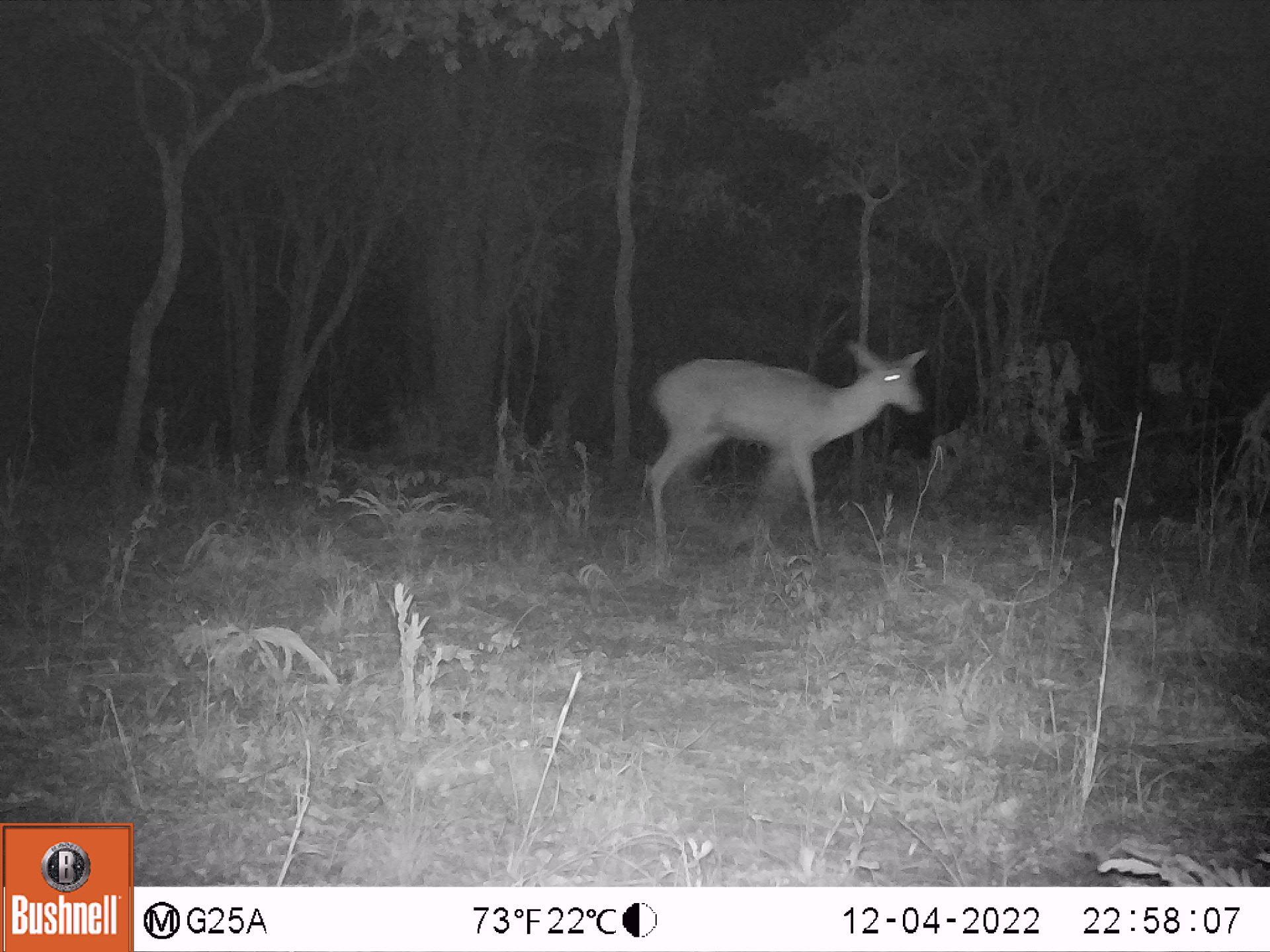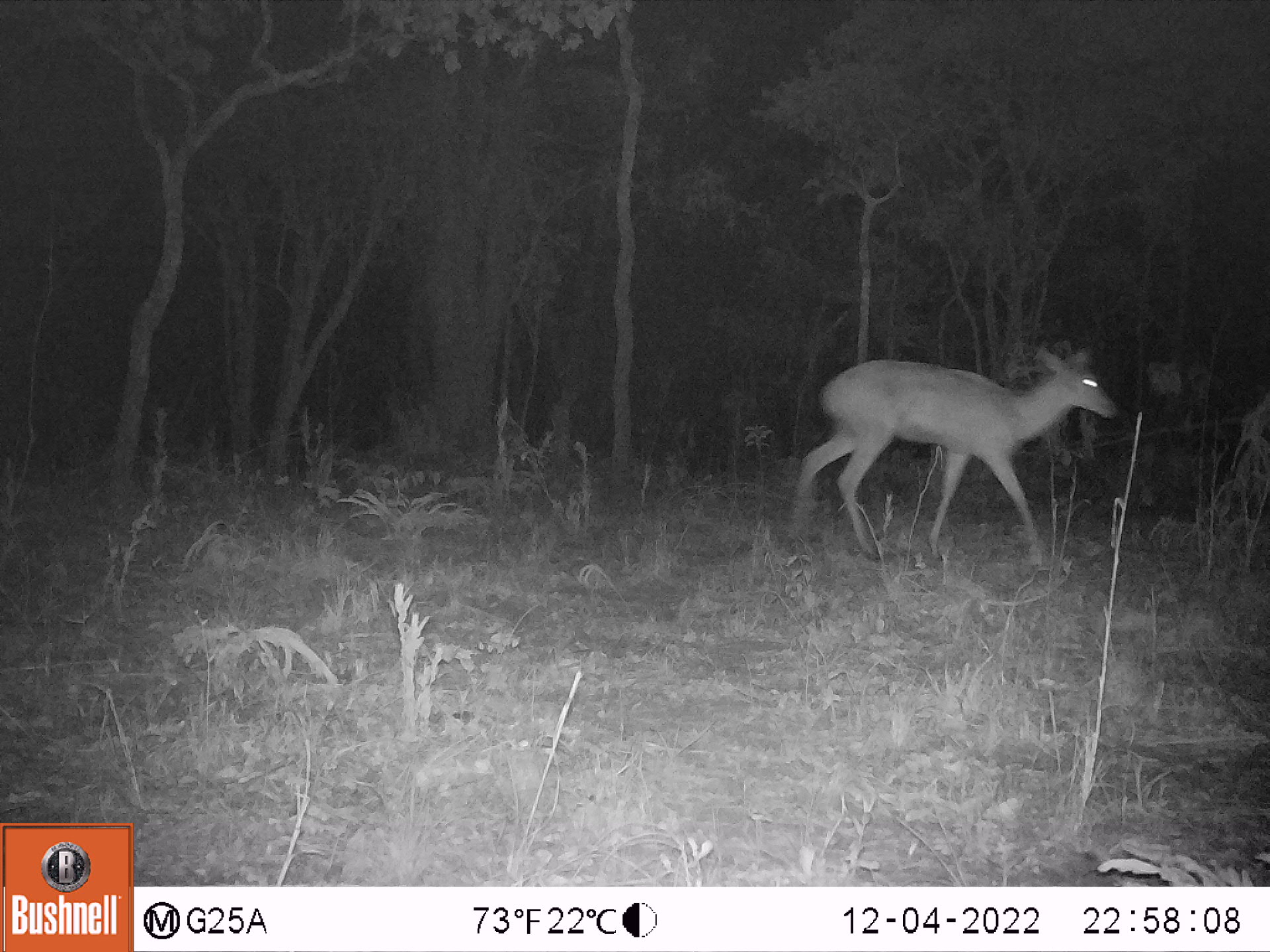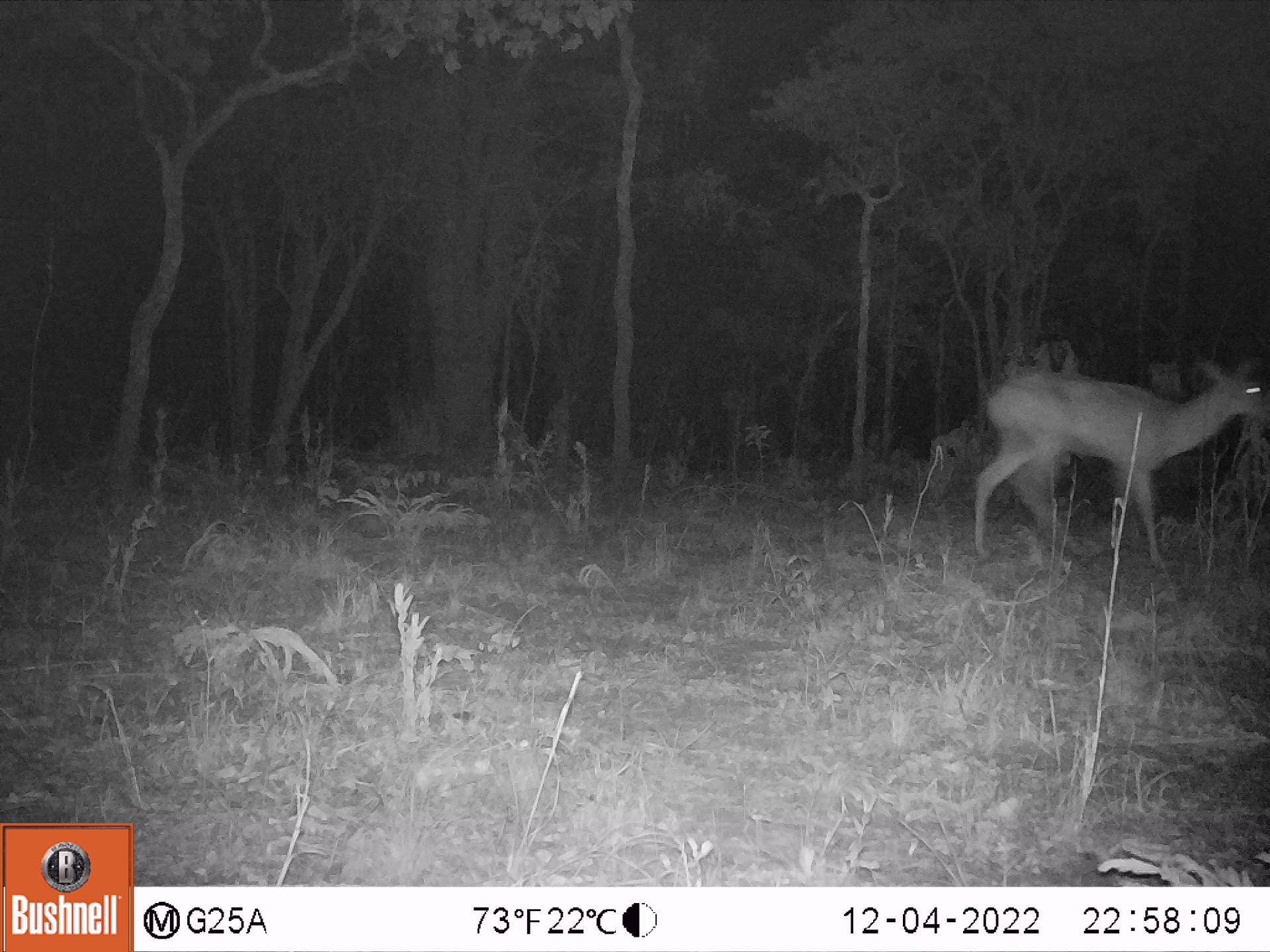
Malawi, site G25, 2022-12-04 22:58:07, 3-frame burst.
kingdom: Animalia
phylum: Chordata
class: Mammalia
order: Artiodactyla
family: Bovidae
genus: Redunca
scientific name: Redunca arundinum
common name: southern reedbuck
Southern reedbuck (Redunca arundinum), count 1.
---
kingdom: Animalia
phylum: Chordata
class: Mammalia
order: Artiodactyla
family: Bovidae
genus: Tragelaphus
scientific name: Tragelaphus sylvaticus sylvaticus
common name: cape bushbuck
Cape bushbuck (Tragelaphus sylvaticus sylvaticus), count 1.